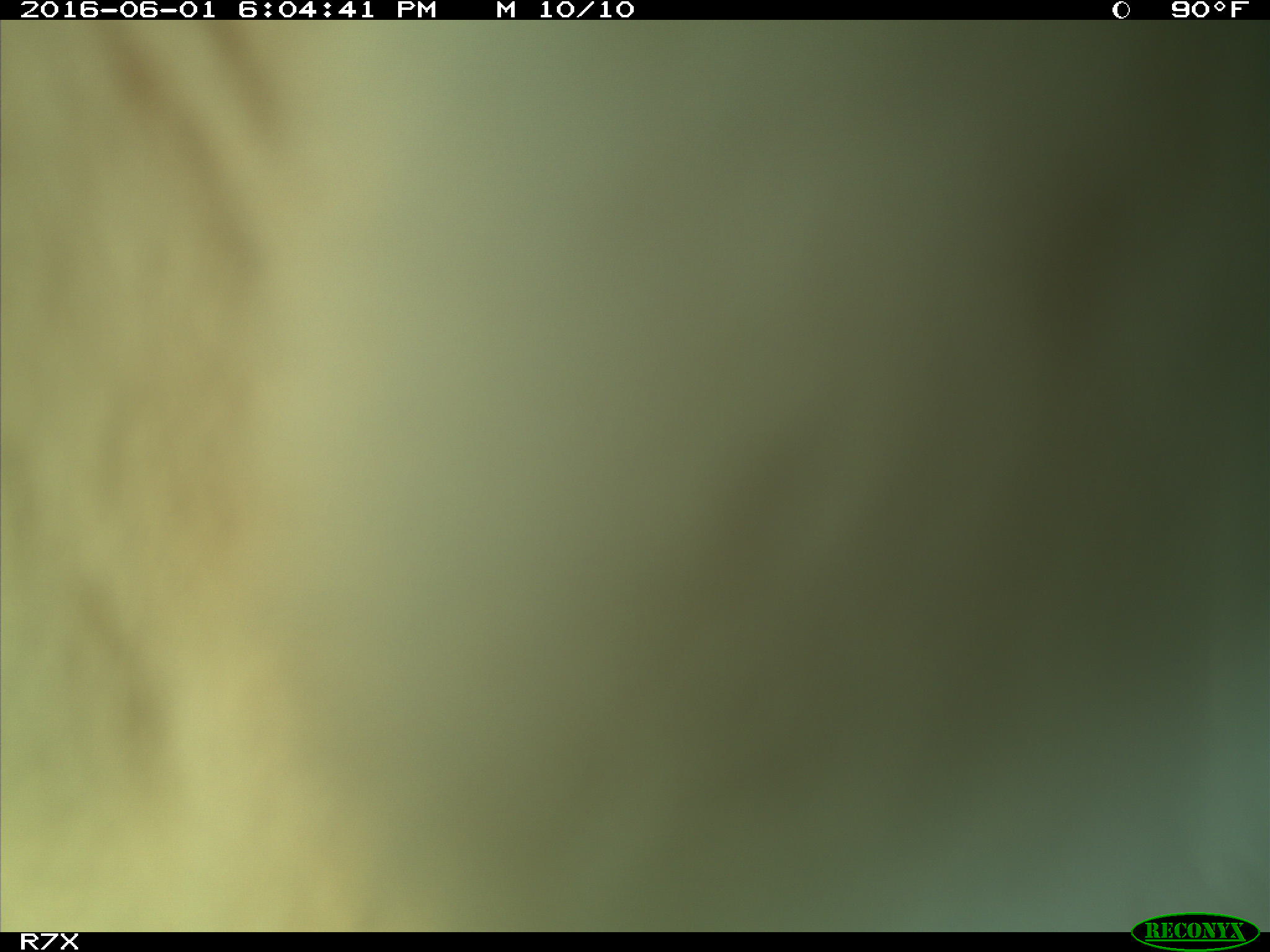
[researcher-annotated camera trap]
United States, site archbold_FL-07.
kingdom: Animalia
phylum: Chordata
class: Mammalia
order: Artiodactyla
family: Bovidae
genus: Bos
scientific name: Bos taurus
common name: domestic cow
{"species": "Bos taurus (domestic cow)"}